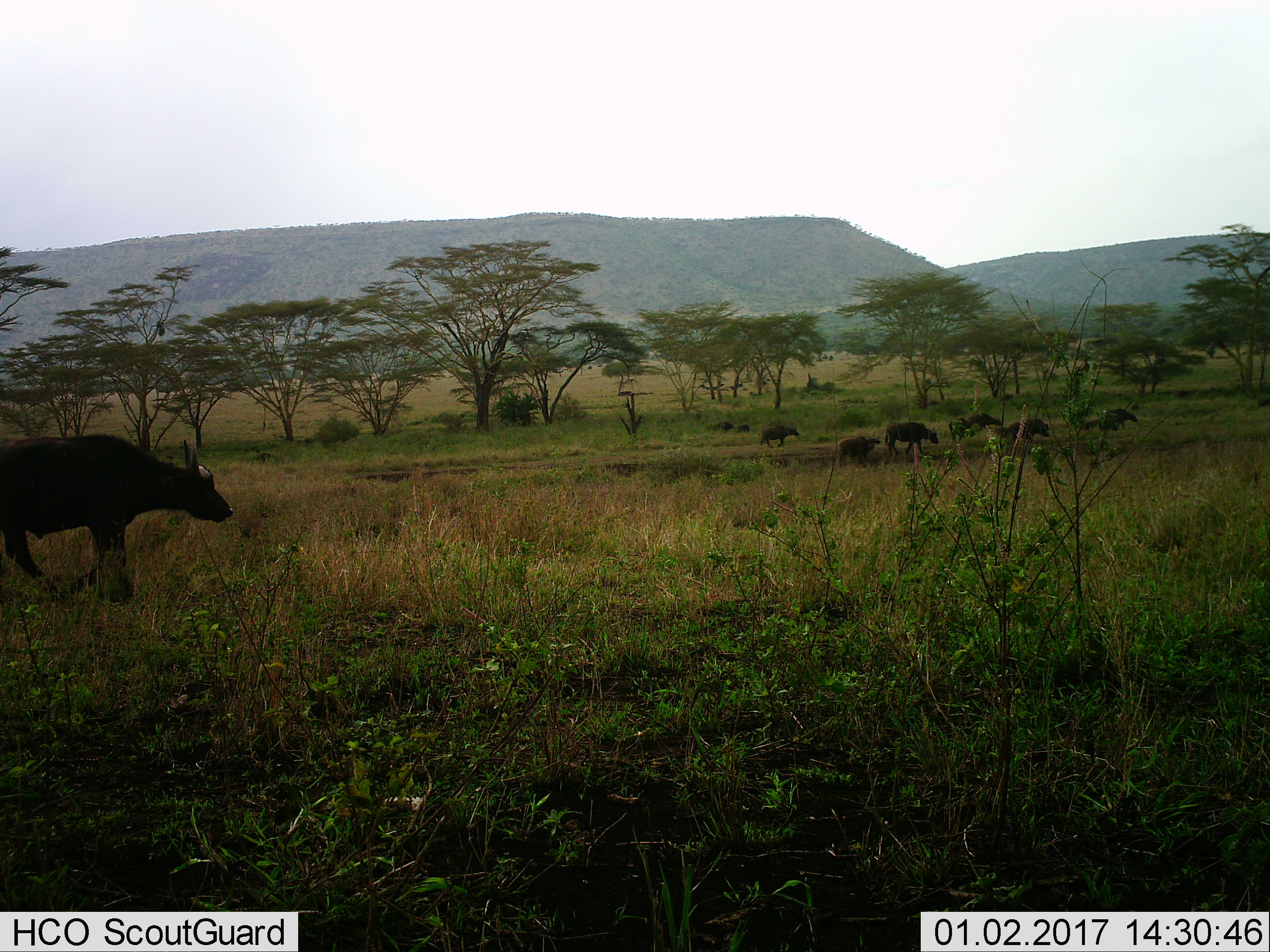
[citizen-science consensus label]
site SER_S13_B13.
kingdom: Animalia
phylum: Chordata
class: Mammalia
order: Artiodactyla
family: Bovidae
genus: Syncerus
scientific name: Syncerus caffer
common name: african buffalo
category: buffalo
Buffalo (african buffalo) (Syncerus caffer), count 11-50. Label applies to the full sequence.